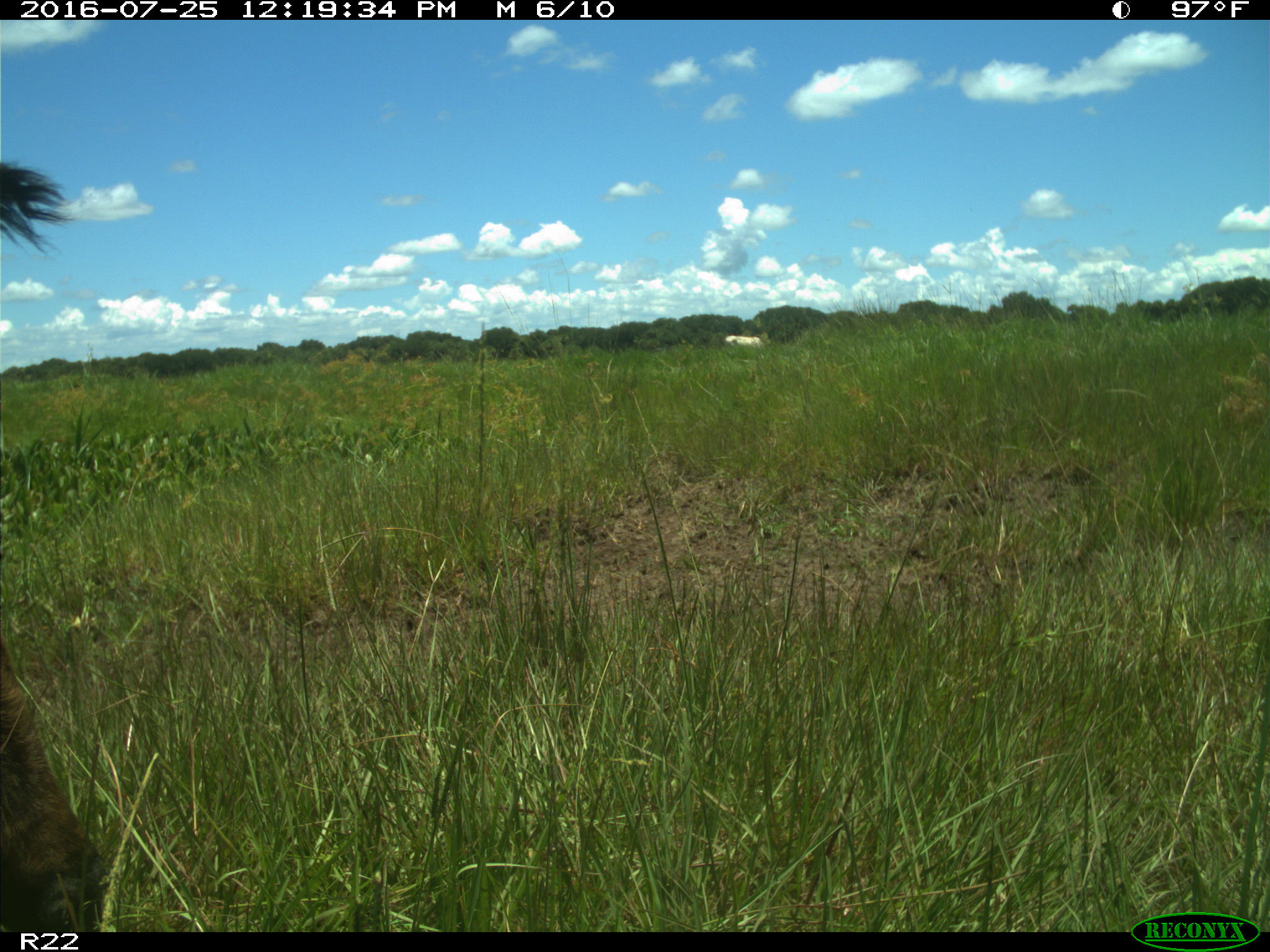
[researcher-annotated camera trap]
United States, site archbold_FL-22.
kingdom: Animalia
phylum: Chordata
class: Mammalia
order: Artiodactyla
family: Bovidae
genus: Bos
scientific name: Bos taurus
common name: domestic cow